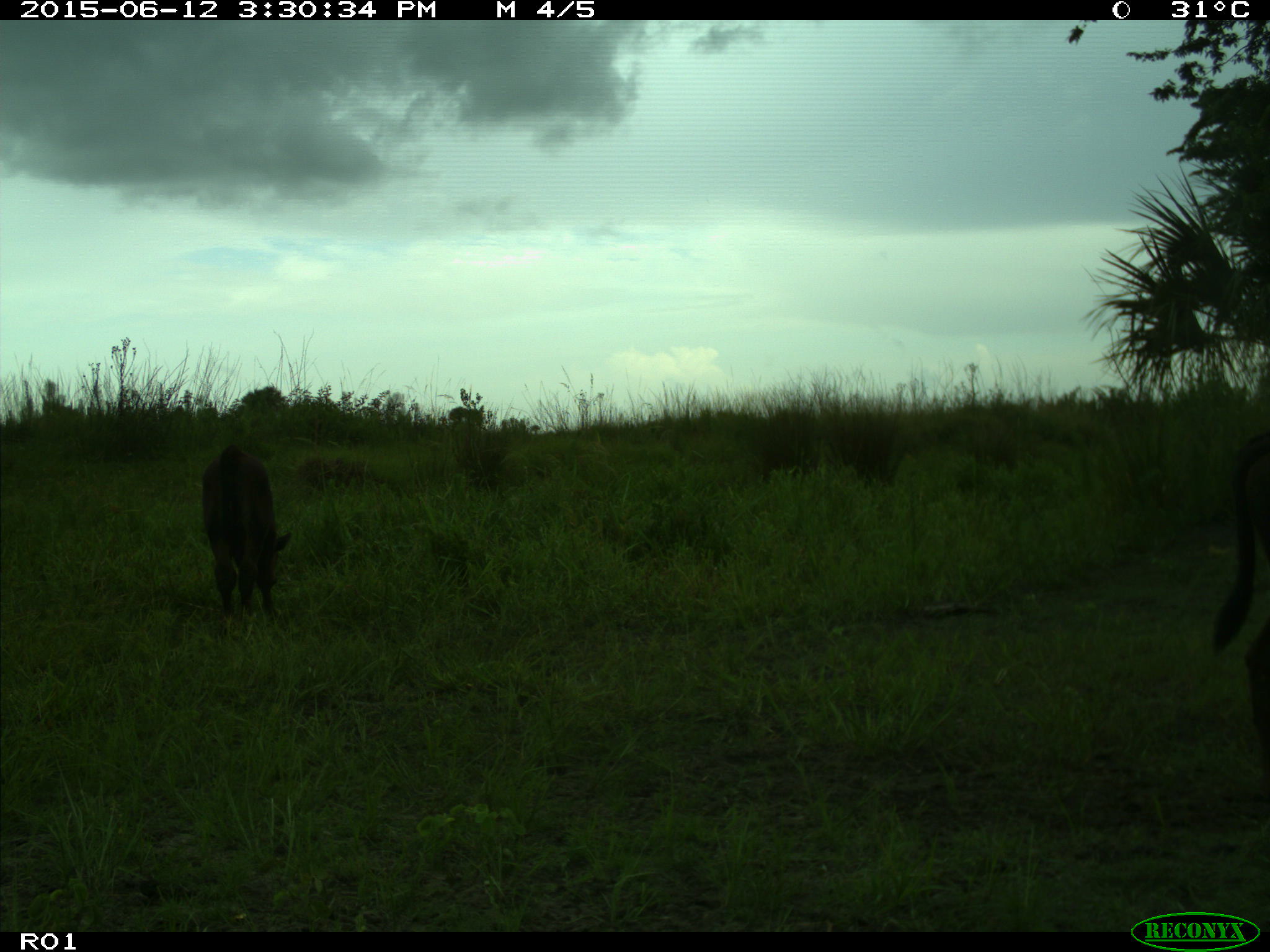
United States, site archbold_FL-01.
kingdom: Animalia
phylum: Chordata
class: Mammalia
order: Artiodactyla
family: Bovidae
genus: Bos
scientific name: Bos taurus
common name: domestic cow